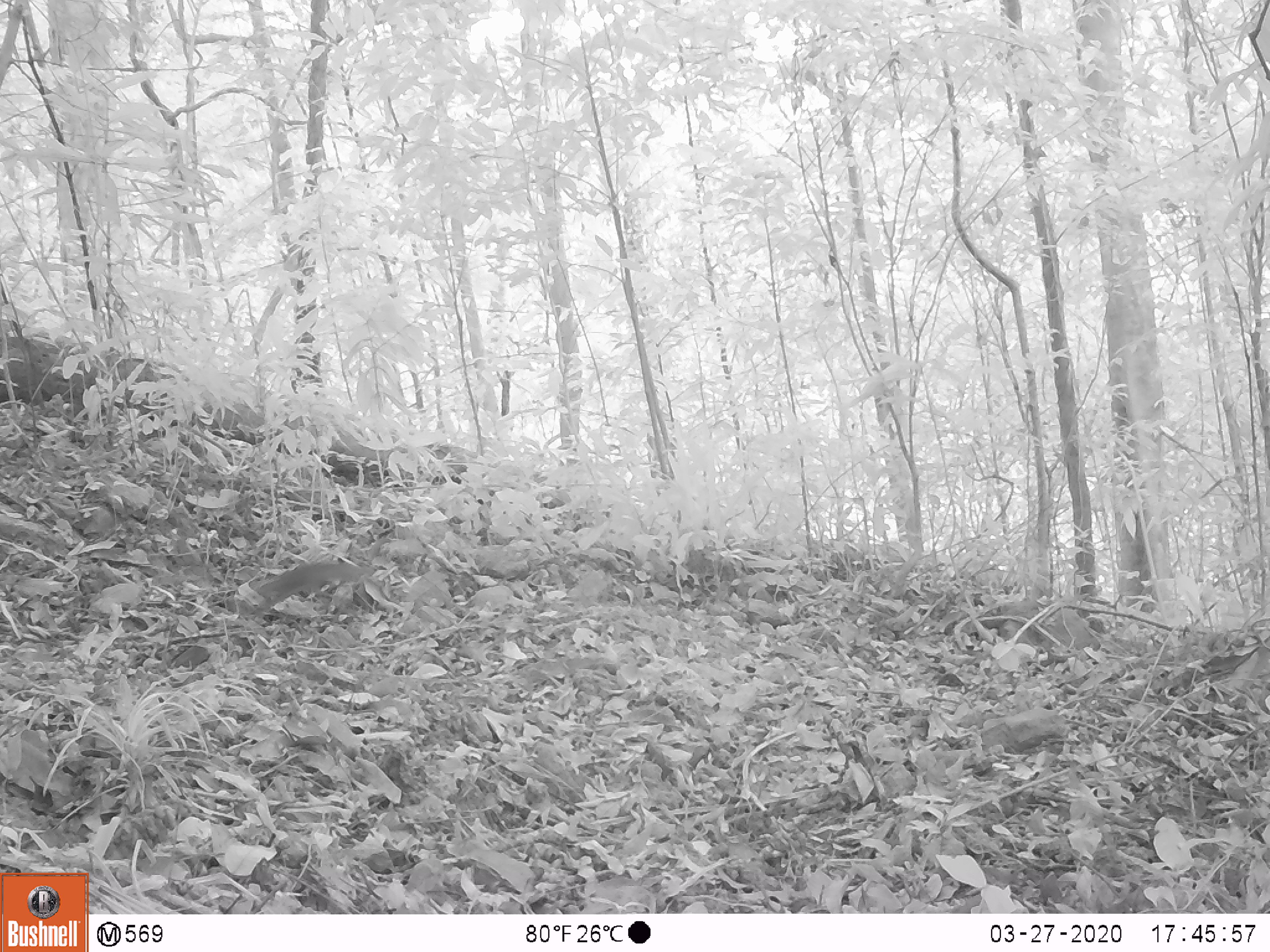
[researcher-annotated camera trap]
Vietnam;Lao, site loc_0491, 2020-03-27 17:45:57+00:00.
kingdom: Animalia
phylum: Chordata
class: Mammalia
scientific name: Mammalia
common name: mammal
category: unidentified small mammal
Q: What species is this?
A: Unidentified small mammal (mammal) (Mammalia).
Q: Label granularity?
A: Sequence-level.